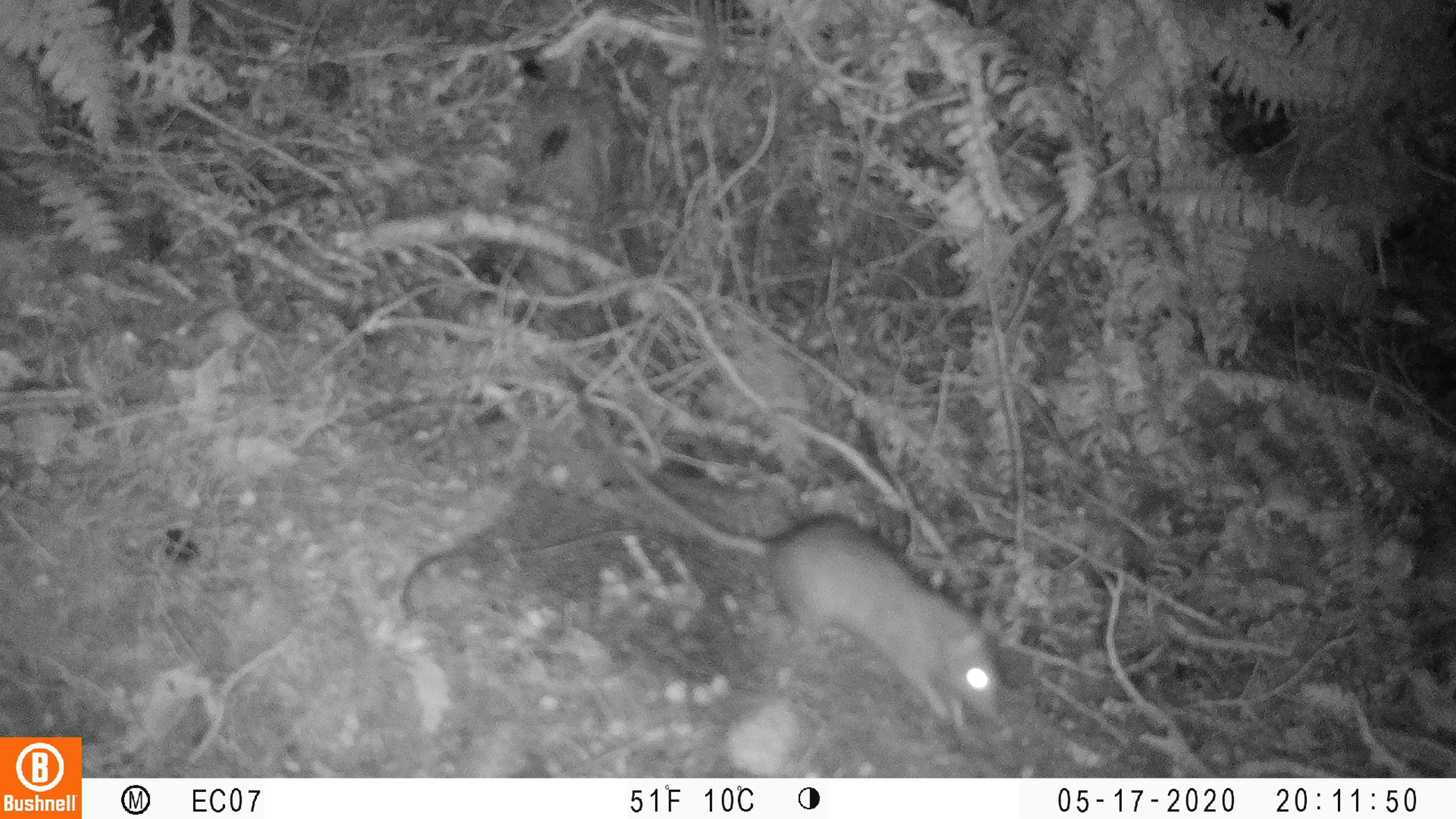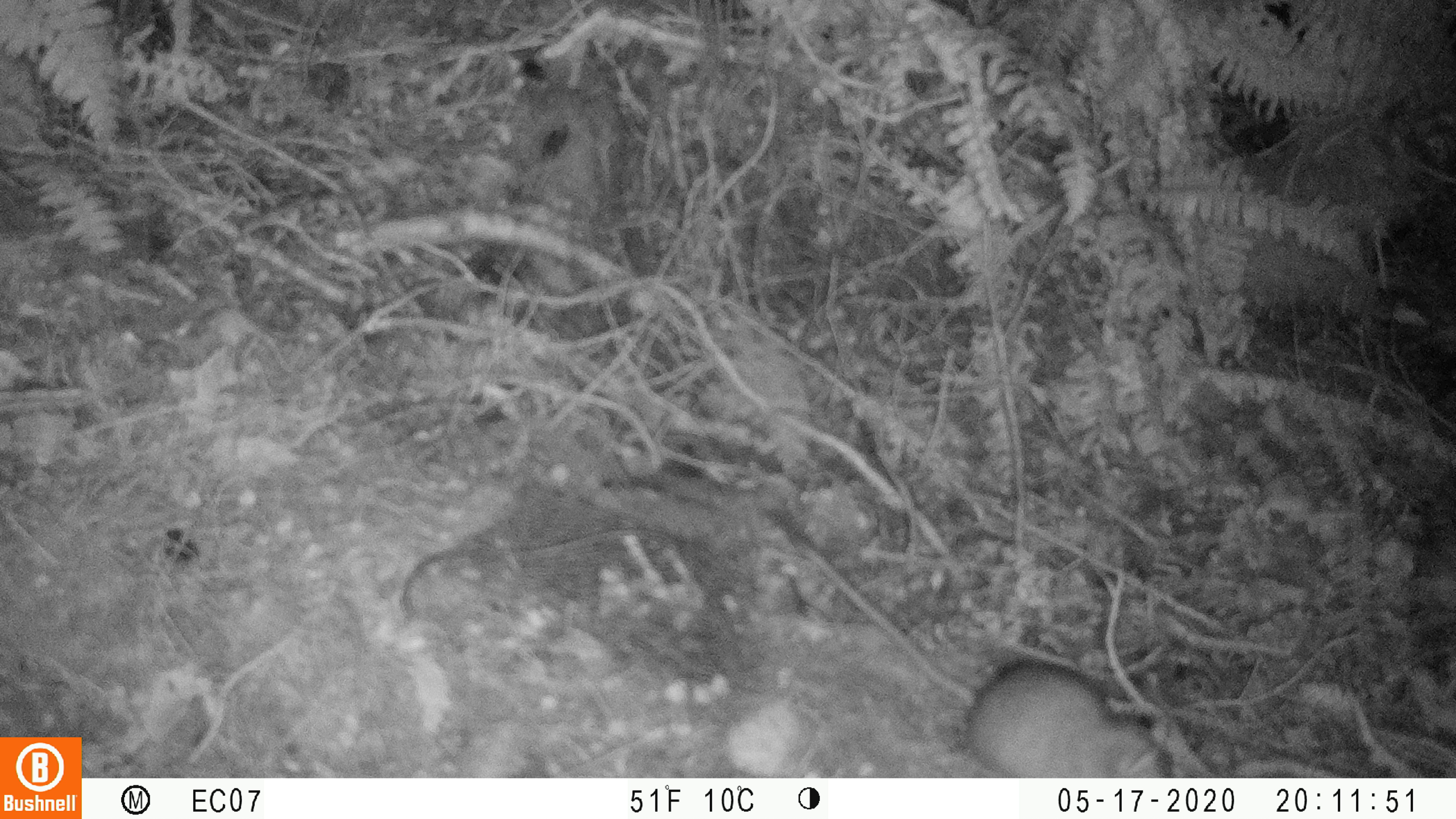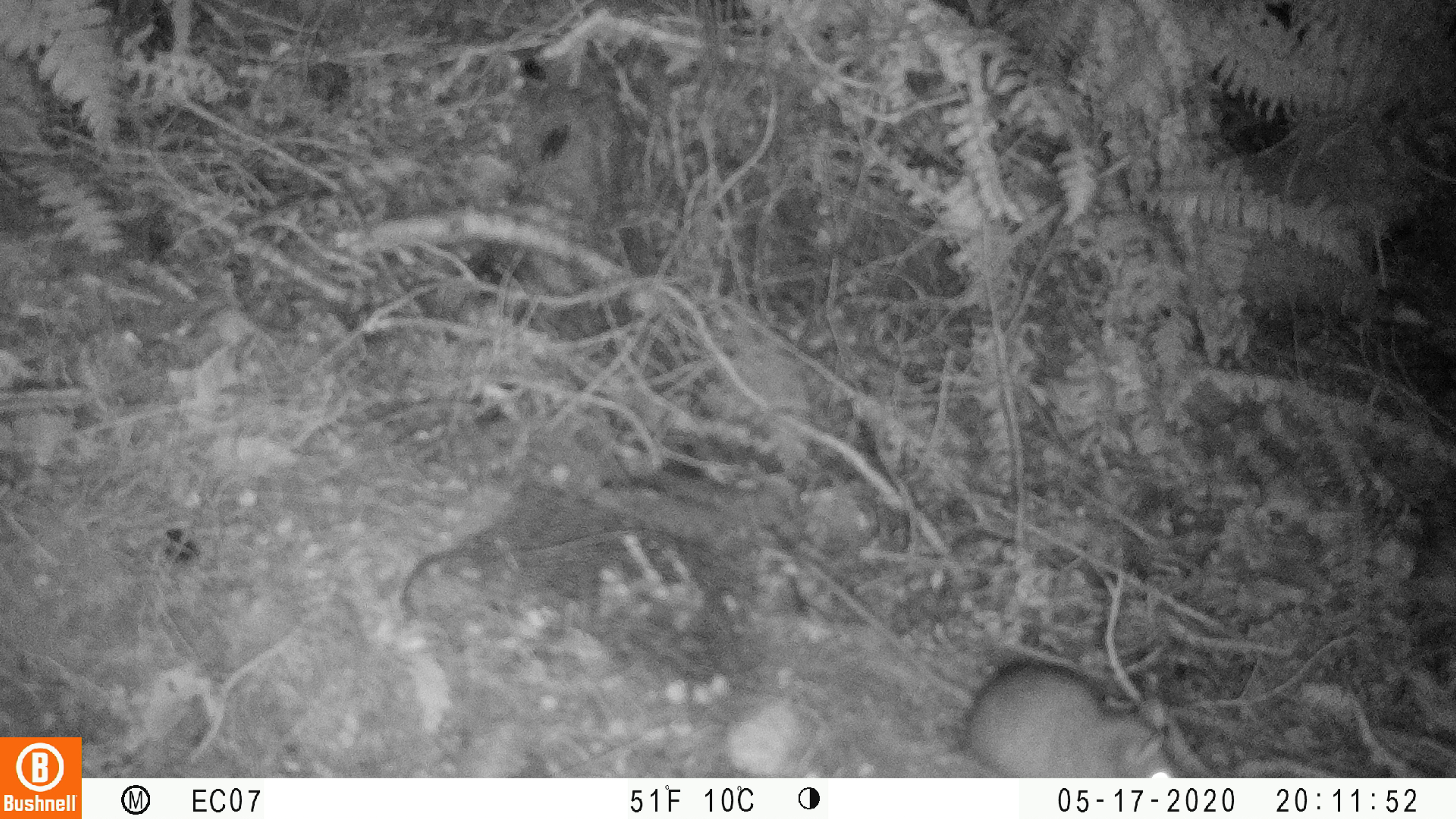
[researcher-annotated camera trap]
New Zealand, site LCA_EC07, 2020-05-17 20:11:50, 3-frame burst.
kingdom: Animalia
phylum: Chordata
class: Mammalia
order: Rodentia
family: Muridae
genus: Rattus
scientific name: Rattus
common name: rat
Rat (Rattus).